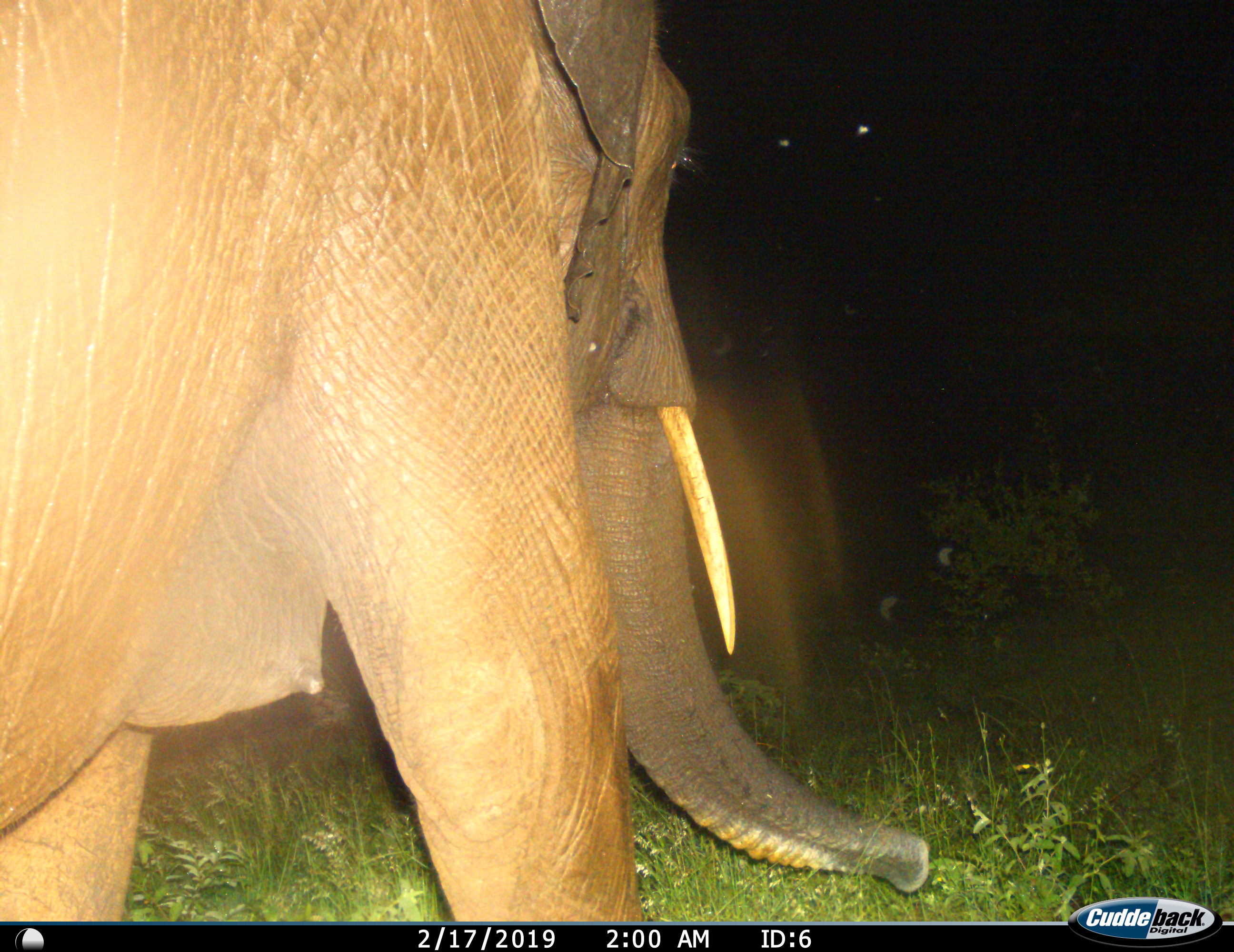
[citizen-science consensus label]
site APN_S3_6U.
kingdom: Animalia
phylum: Chordata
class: Mammalia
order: Proboscidea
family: Elephantidae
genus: Loxodonta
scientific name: Loxodonta africana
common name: african bush elephant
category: elephant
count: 1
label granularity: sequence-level